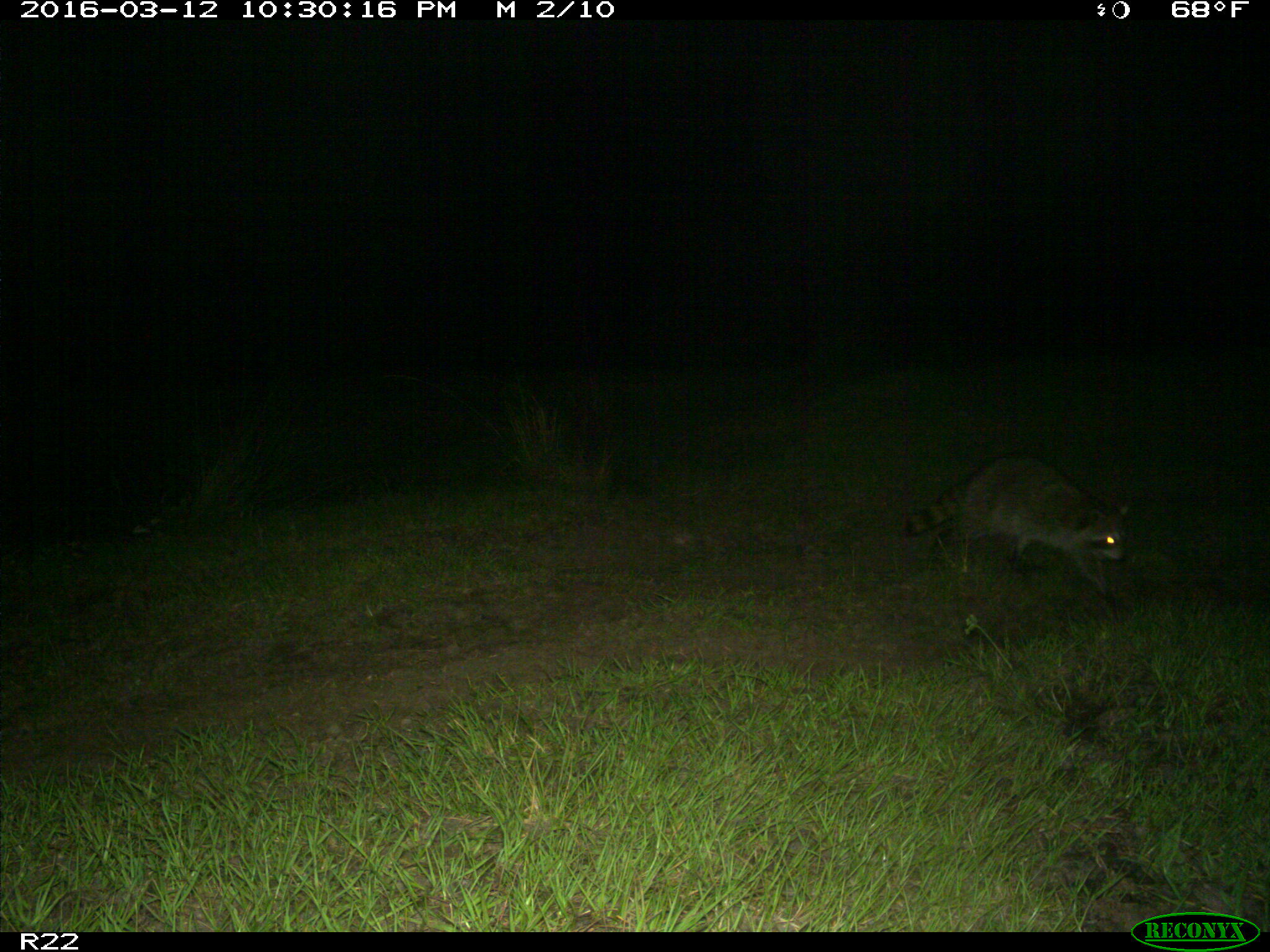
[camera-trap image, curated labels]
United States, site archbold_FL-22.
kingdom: Animalia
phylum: Chordata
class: Mammalia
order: Carnivora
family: Procyonidae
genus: Procyon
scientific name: Procyon lotor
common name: common raccoon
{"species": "Procyon lotor (common raccoon)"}